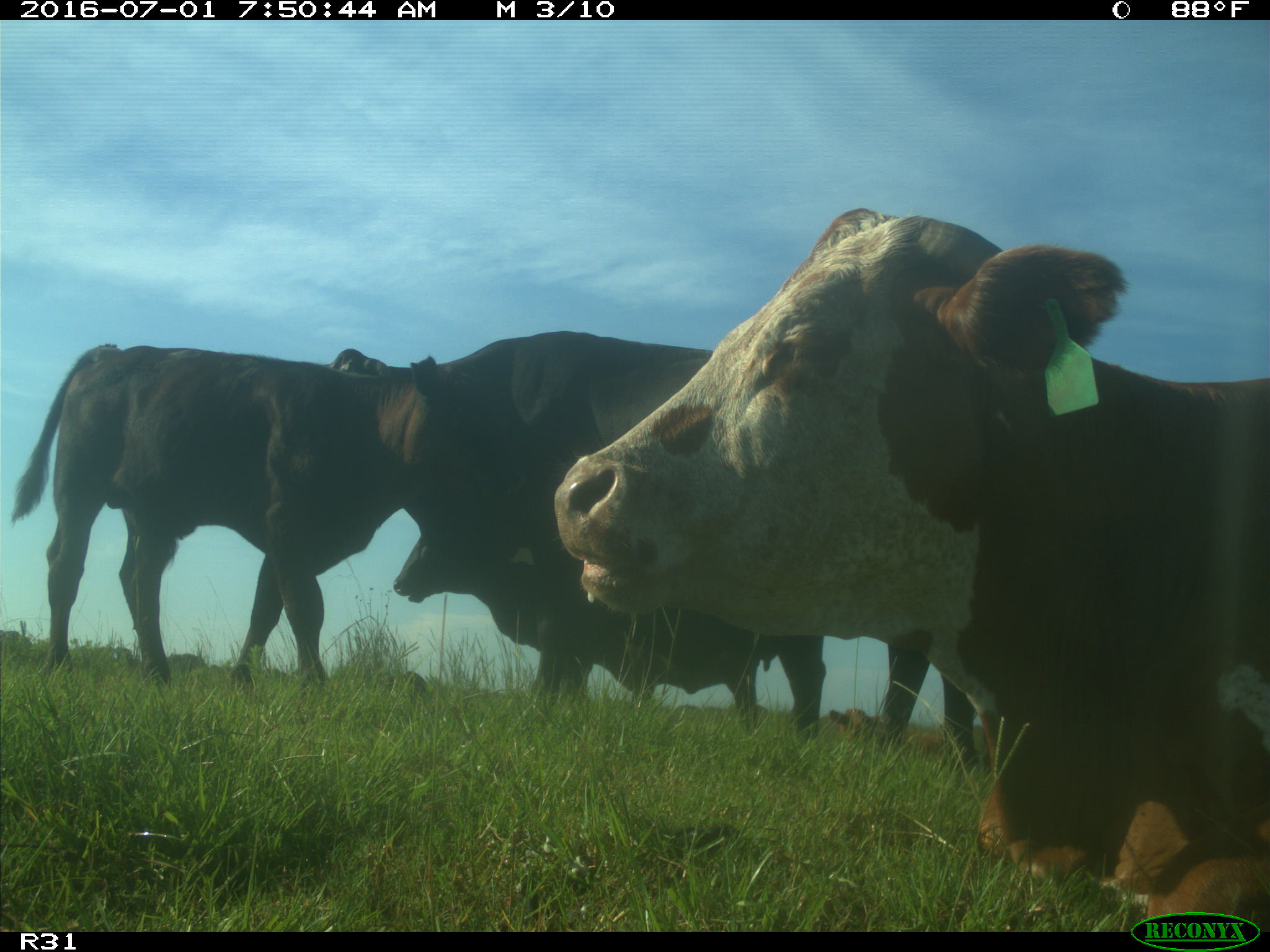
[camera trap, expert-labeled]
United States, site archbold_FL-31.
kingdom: Animalia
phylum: Chordata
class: Mammalia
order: Artiodactyla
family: Bovidae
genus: Bos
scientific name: Bos taurus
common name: domestic cow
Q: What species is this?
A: Bos taurus (domestic cow).